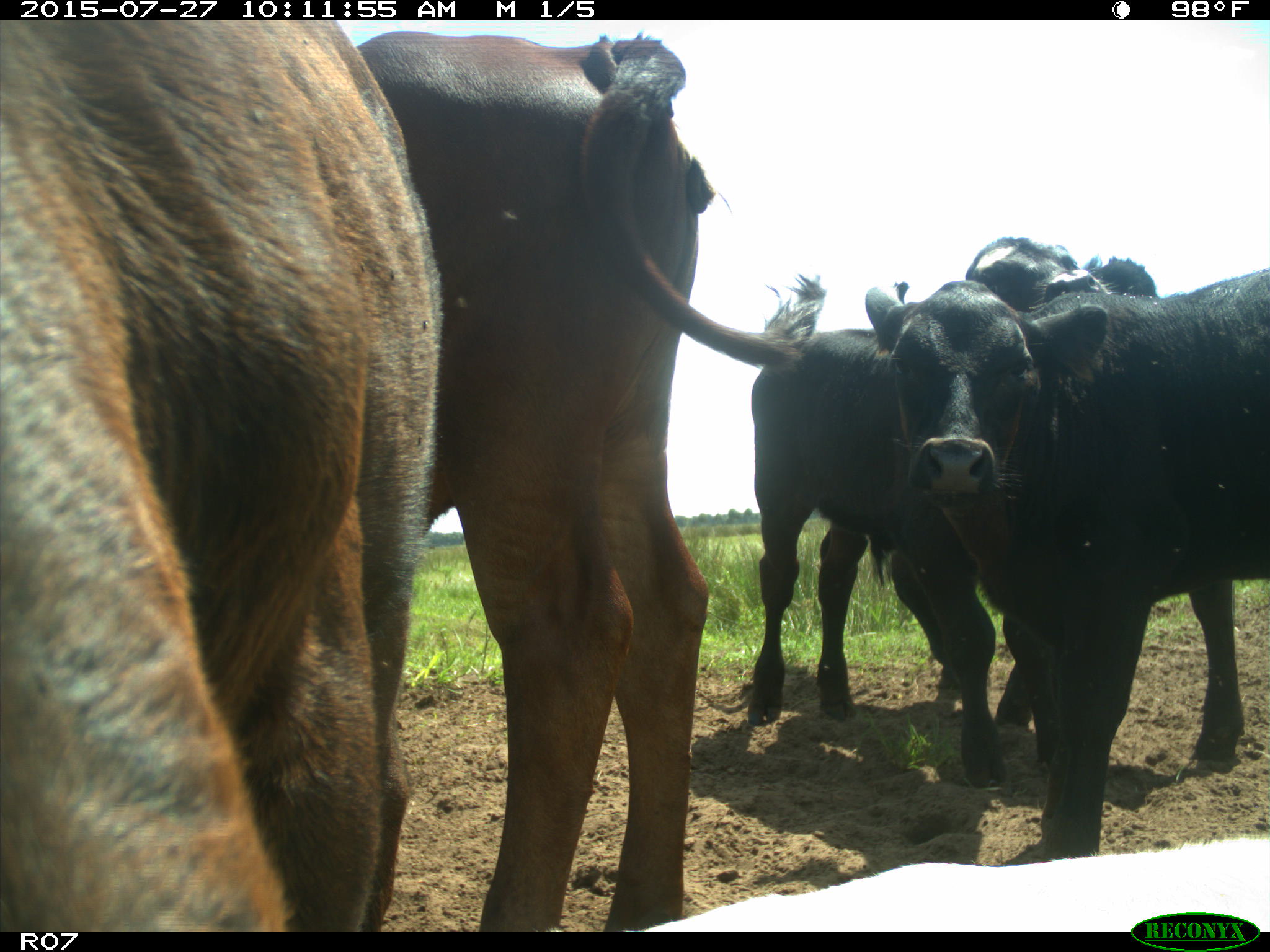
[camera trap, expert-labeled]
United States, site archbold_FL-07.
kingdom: Animalia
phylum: Chordata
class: Mammalia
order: Artiodactyla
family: Bovidae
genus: Bos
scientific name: Bos taurus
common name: domestic cow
Bos taurus (domestic cow).